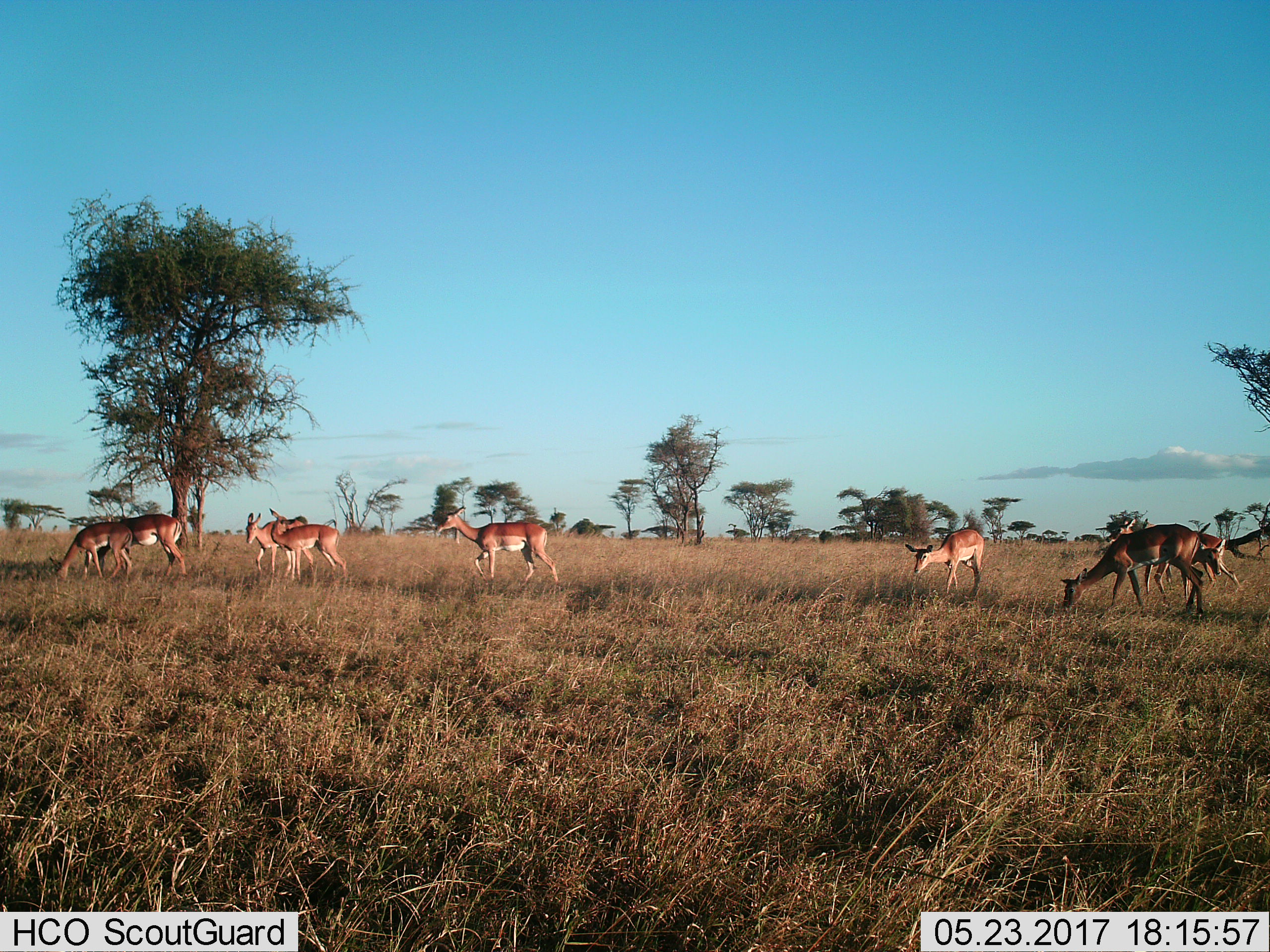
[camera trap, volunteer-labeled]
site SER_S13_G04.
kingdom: Animalia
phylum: Chordata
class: Mammalia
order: Artiodactyla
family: Bovidae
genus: Aepyceros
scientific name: Aepyceros melampus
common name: impala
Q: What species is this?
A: Impala (Aepyceros melampus).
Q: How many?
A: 9.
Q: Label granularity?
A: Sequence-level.